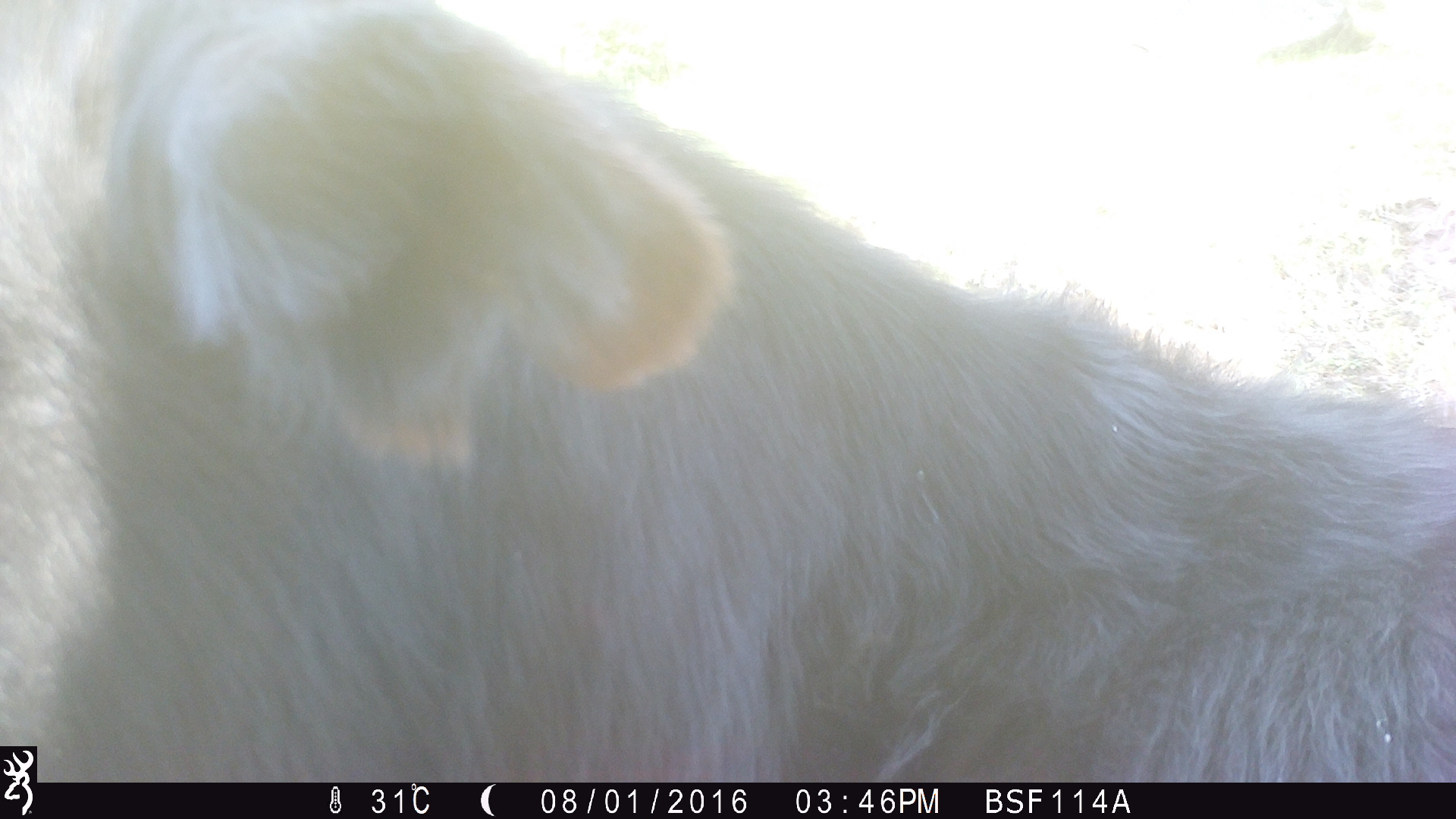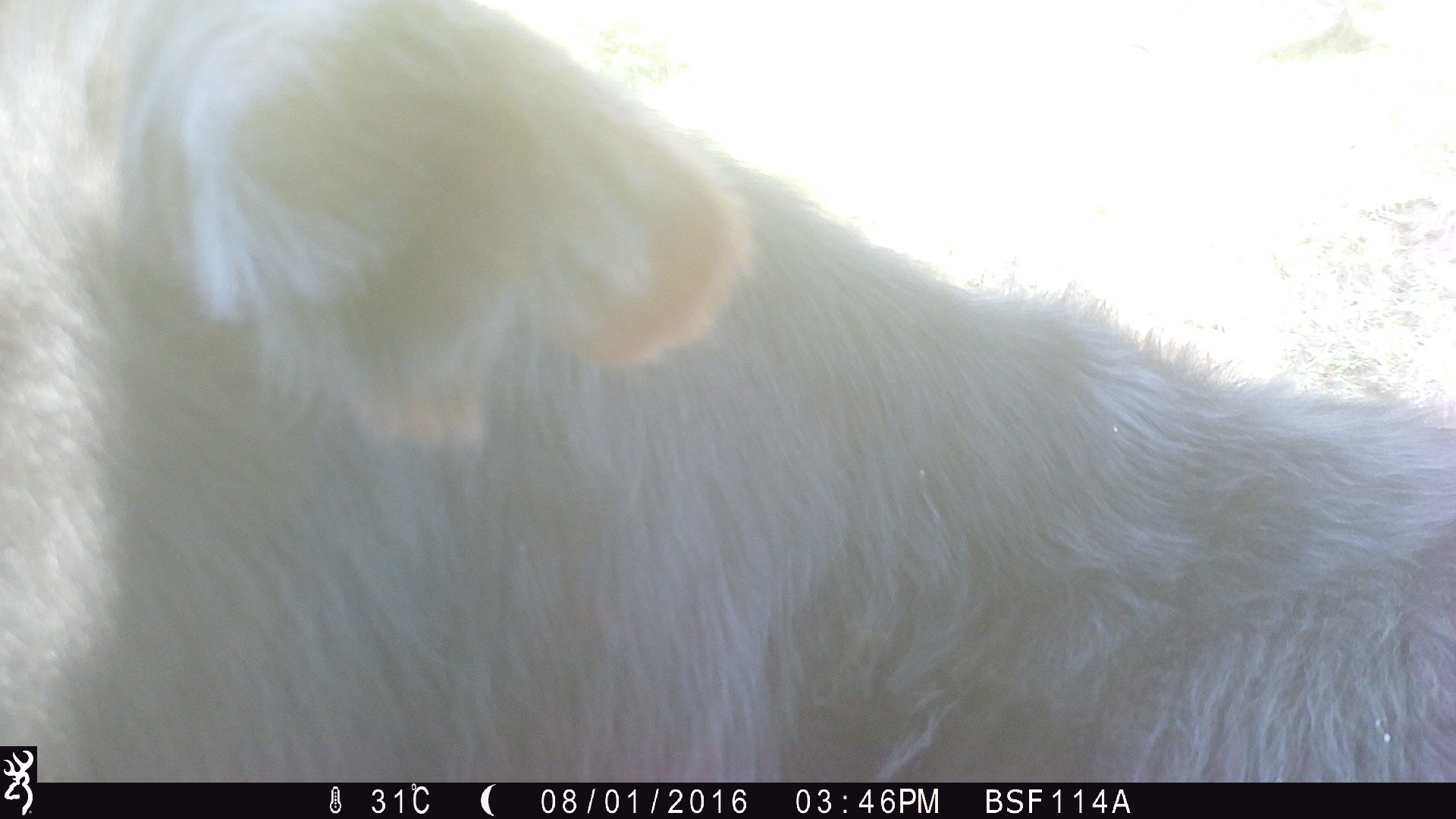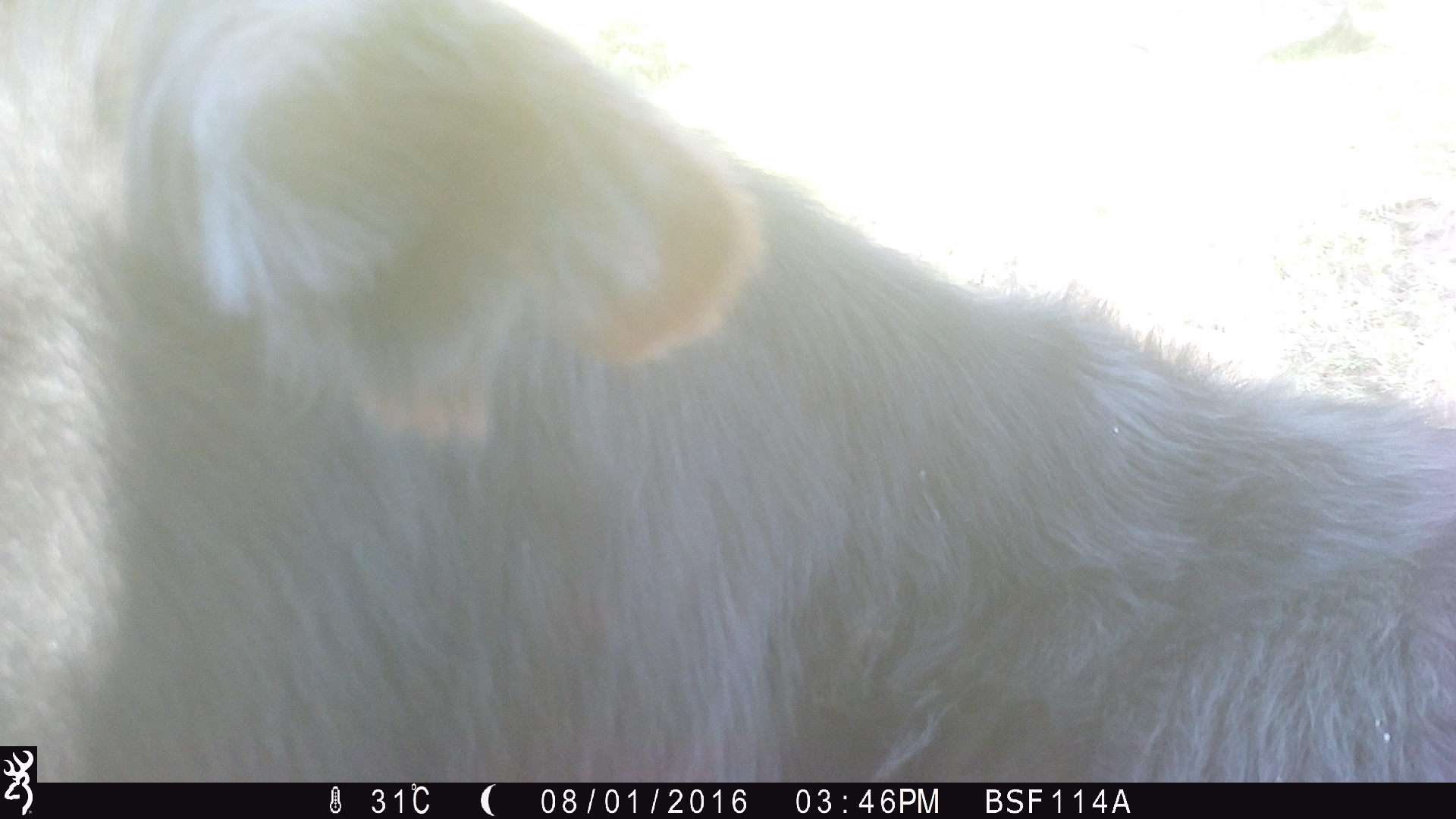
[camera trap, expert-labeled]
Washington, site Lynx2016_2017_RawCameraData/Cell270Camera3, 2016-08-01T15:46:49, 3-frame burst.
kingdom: Animalia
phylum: Chordata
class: Mammalia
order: Artiodactyla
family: Bovidae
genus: Bos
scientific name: Bos taurus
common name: domestic cattle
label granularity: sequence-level